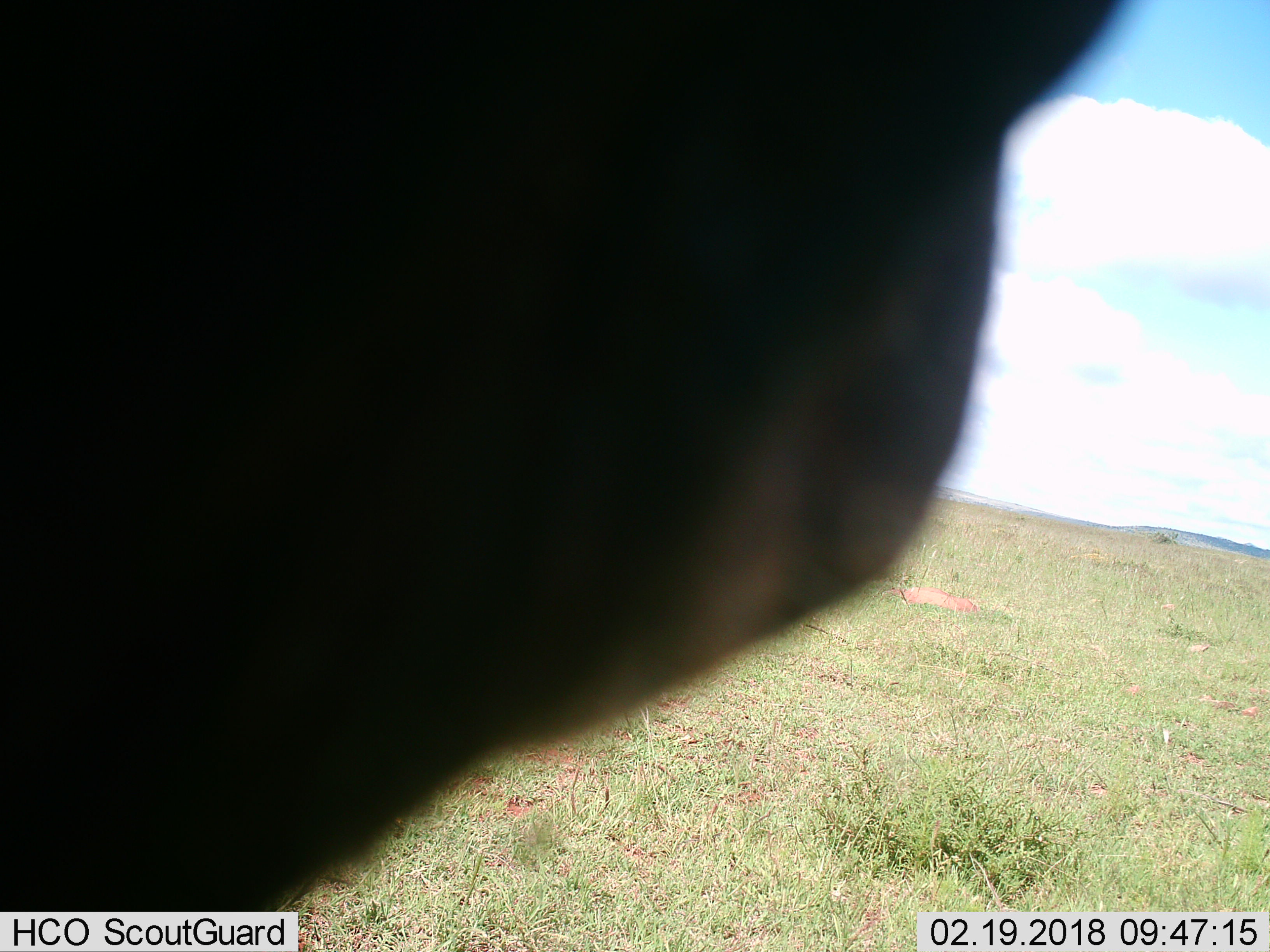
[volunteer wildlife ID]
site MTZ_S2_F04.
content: unidentified animal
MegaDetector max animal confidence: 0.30